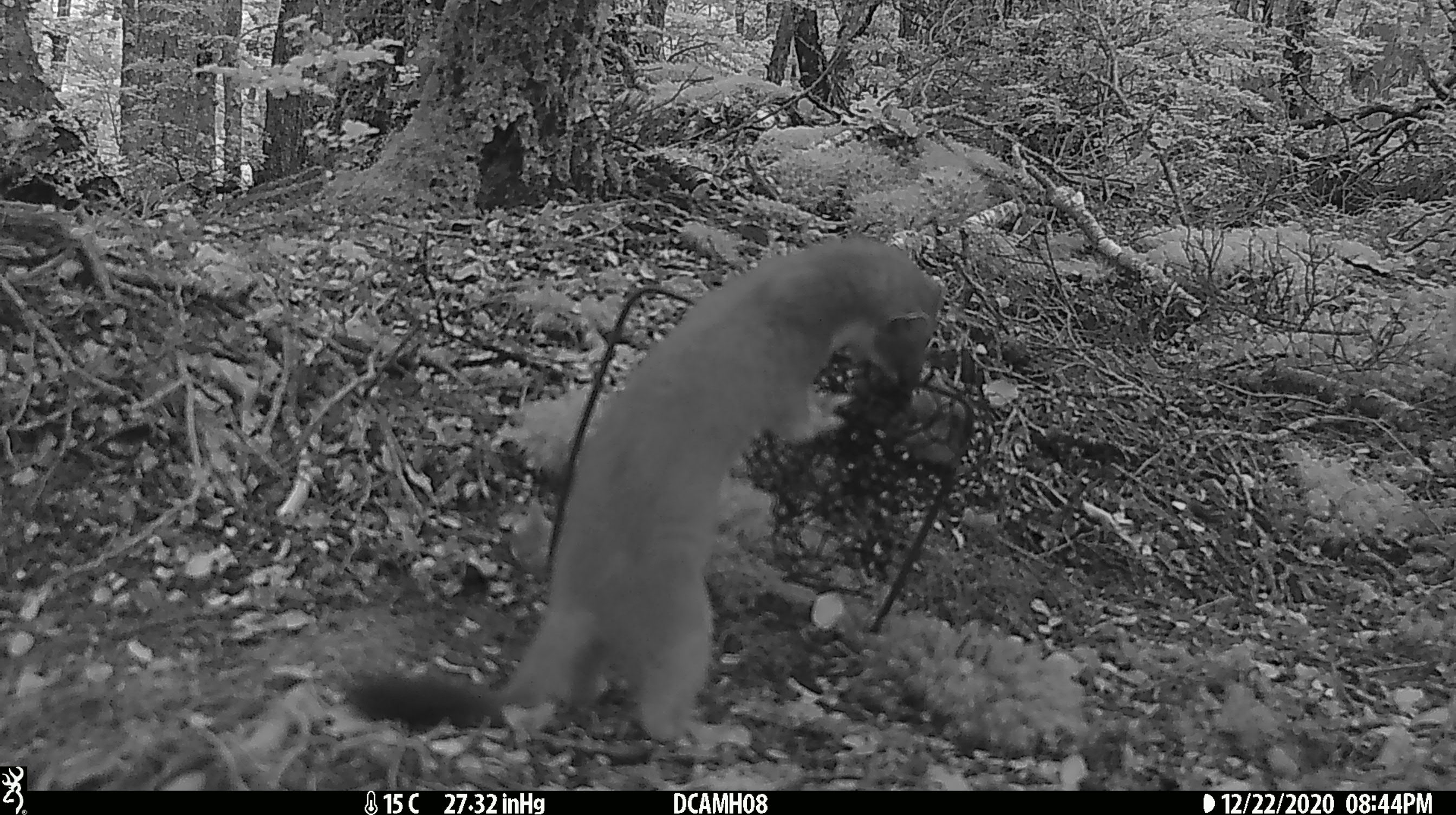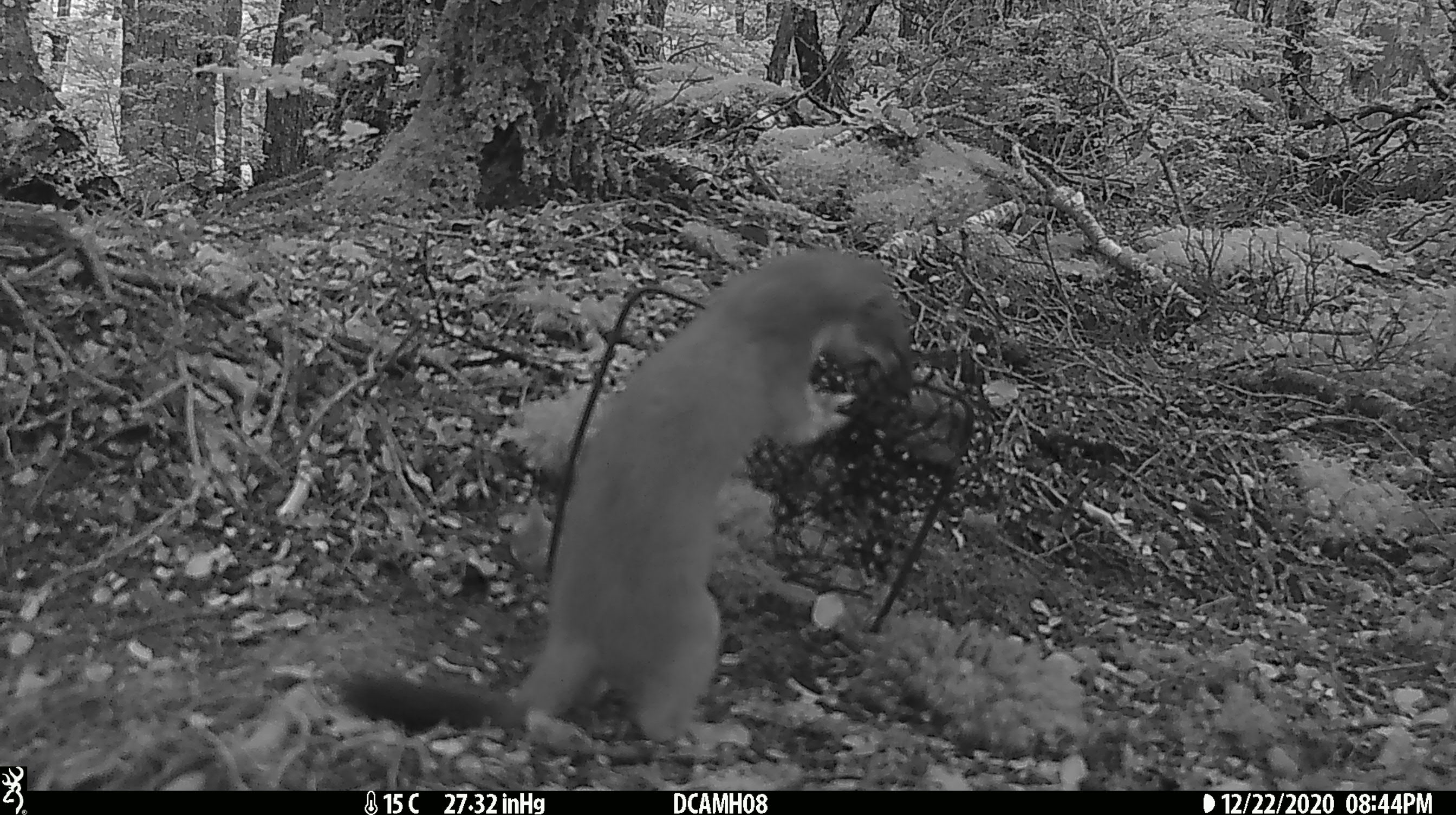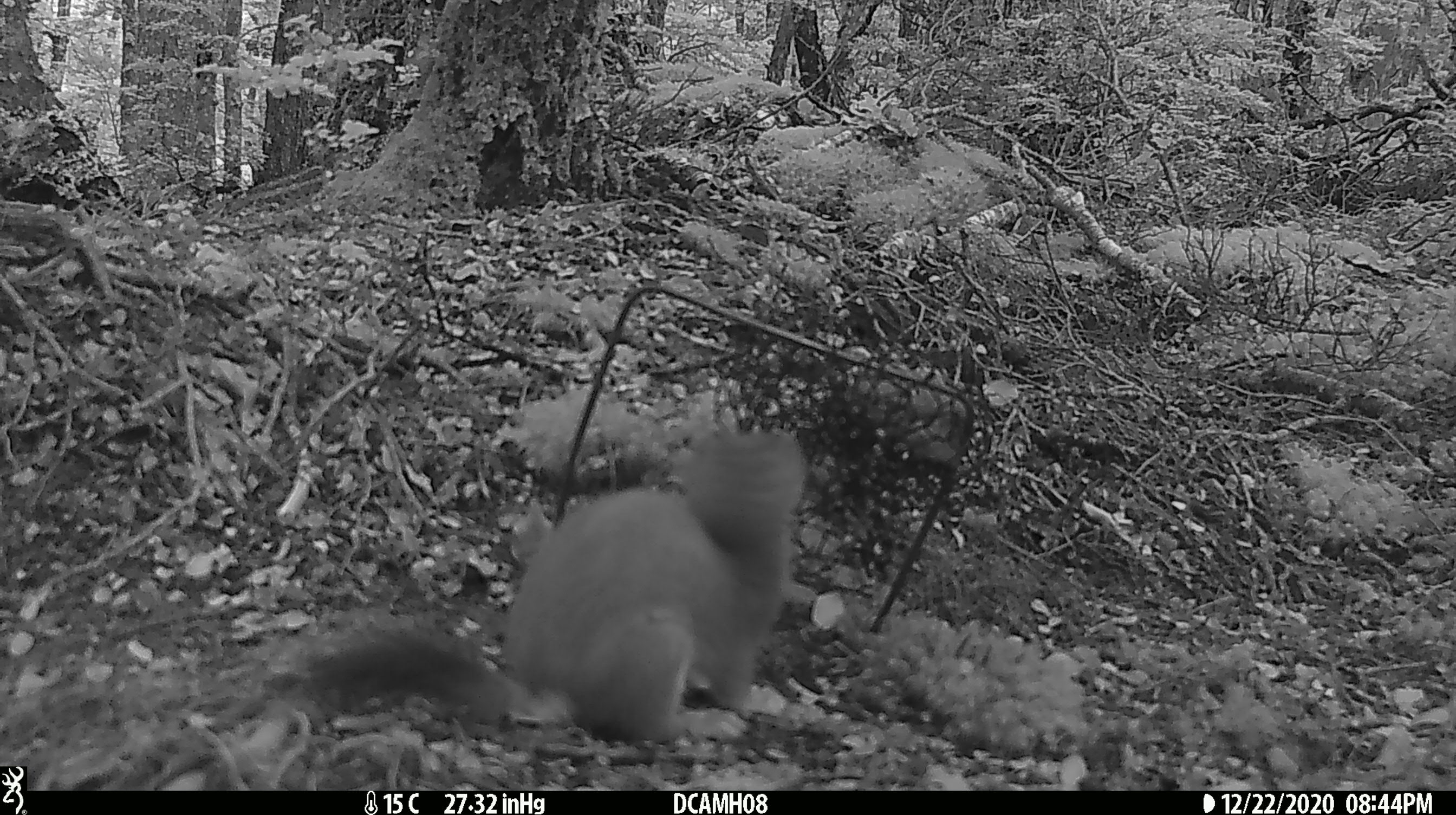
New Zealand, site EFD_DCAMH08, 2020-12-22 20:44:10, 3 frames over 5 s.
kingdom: Animalia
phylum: Chordata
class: Mammalia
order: Carnivora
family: Mustelidae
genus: Mustela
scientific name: Mustela erminea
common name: stoat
Stoat (Mustela erminea).